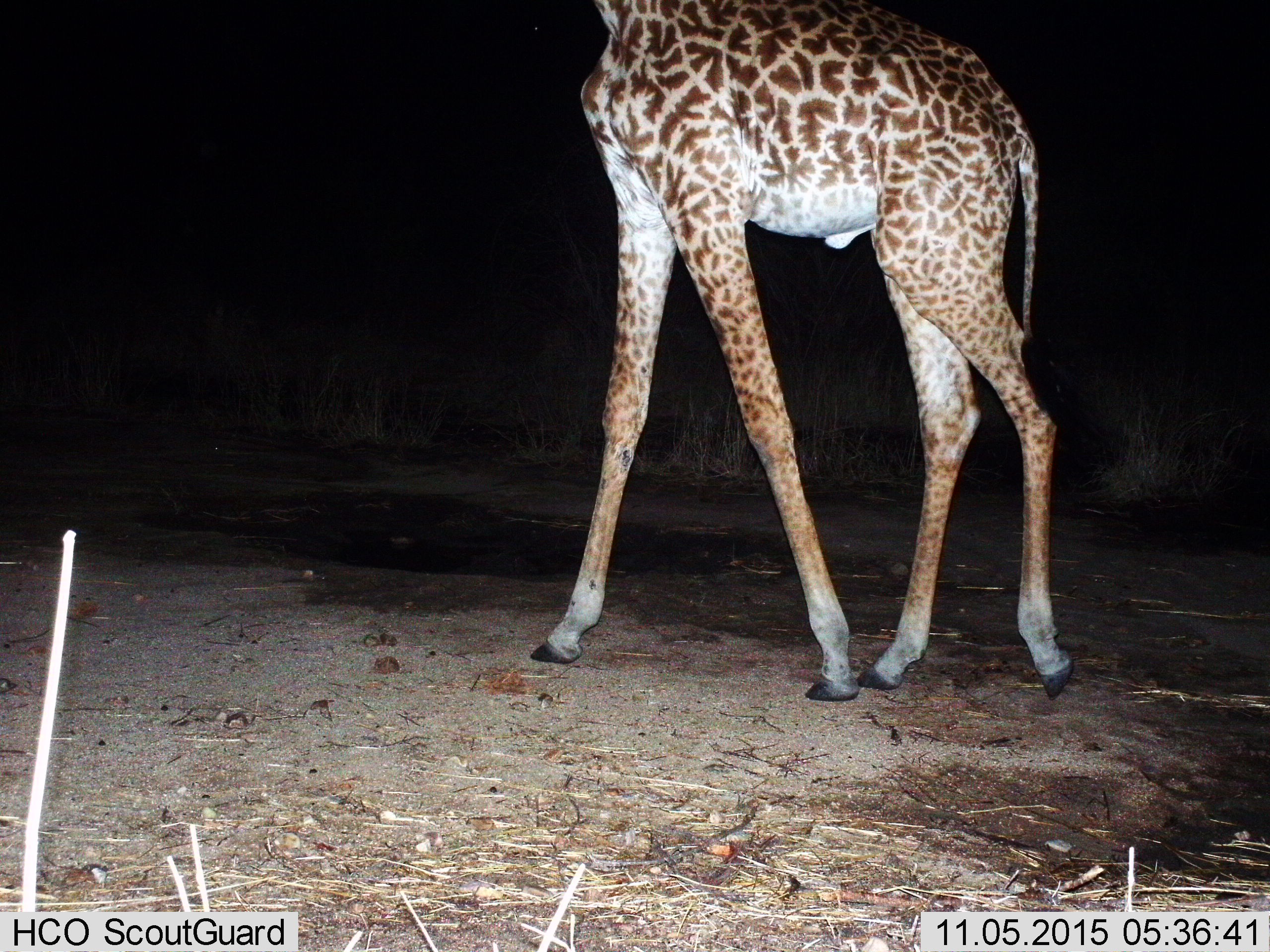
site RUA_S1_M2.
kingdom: Animalia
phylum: Chordata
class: Mammalia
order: Artiodactyla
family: Giraffidae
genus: Giraffa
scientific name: Giraffa camelopardalis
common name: giraffe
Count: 1.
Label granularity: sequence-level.